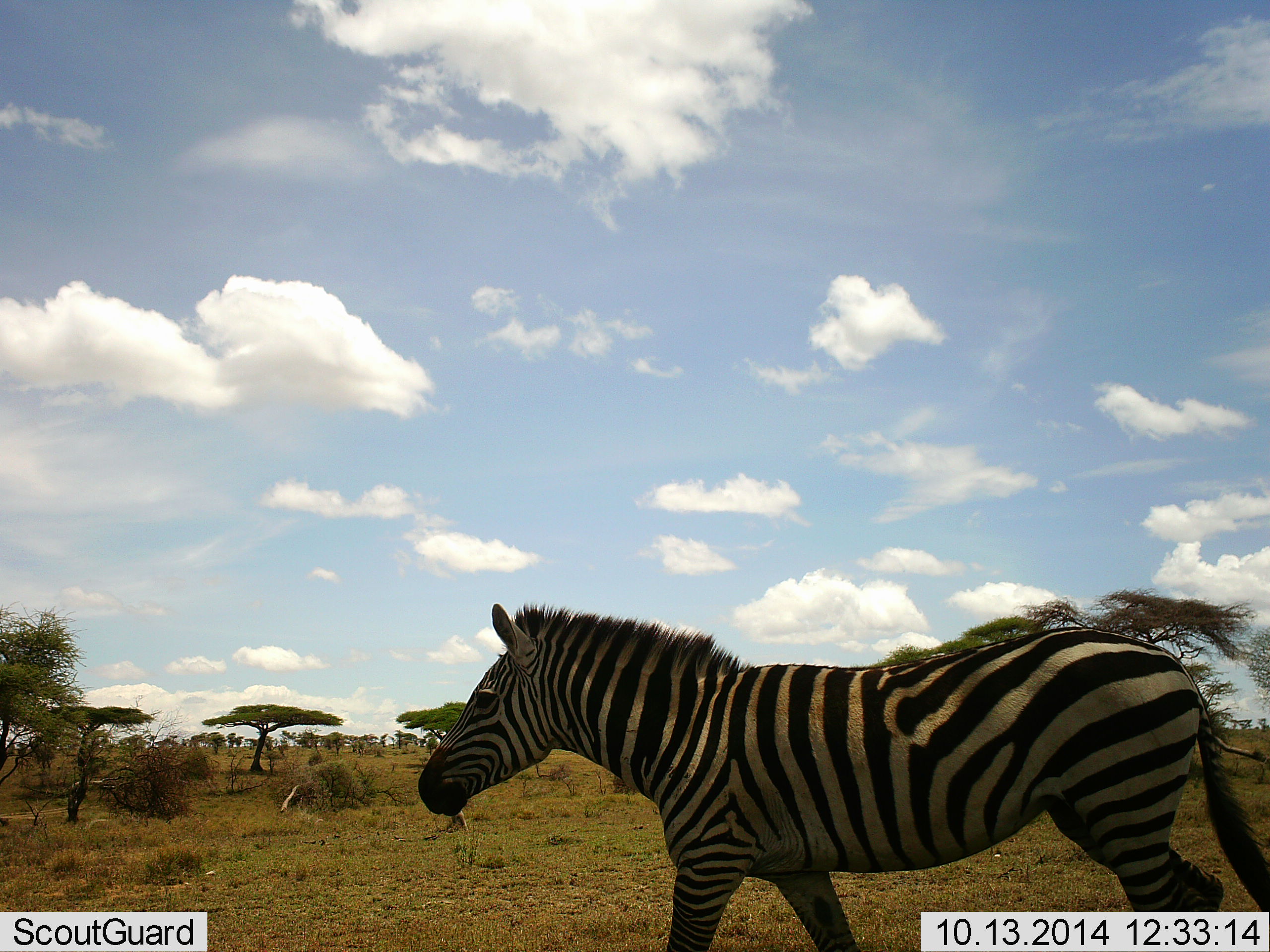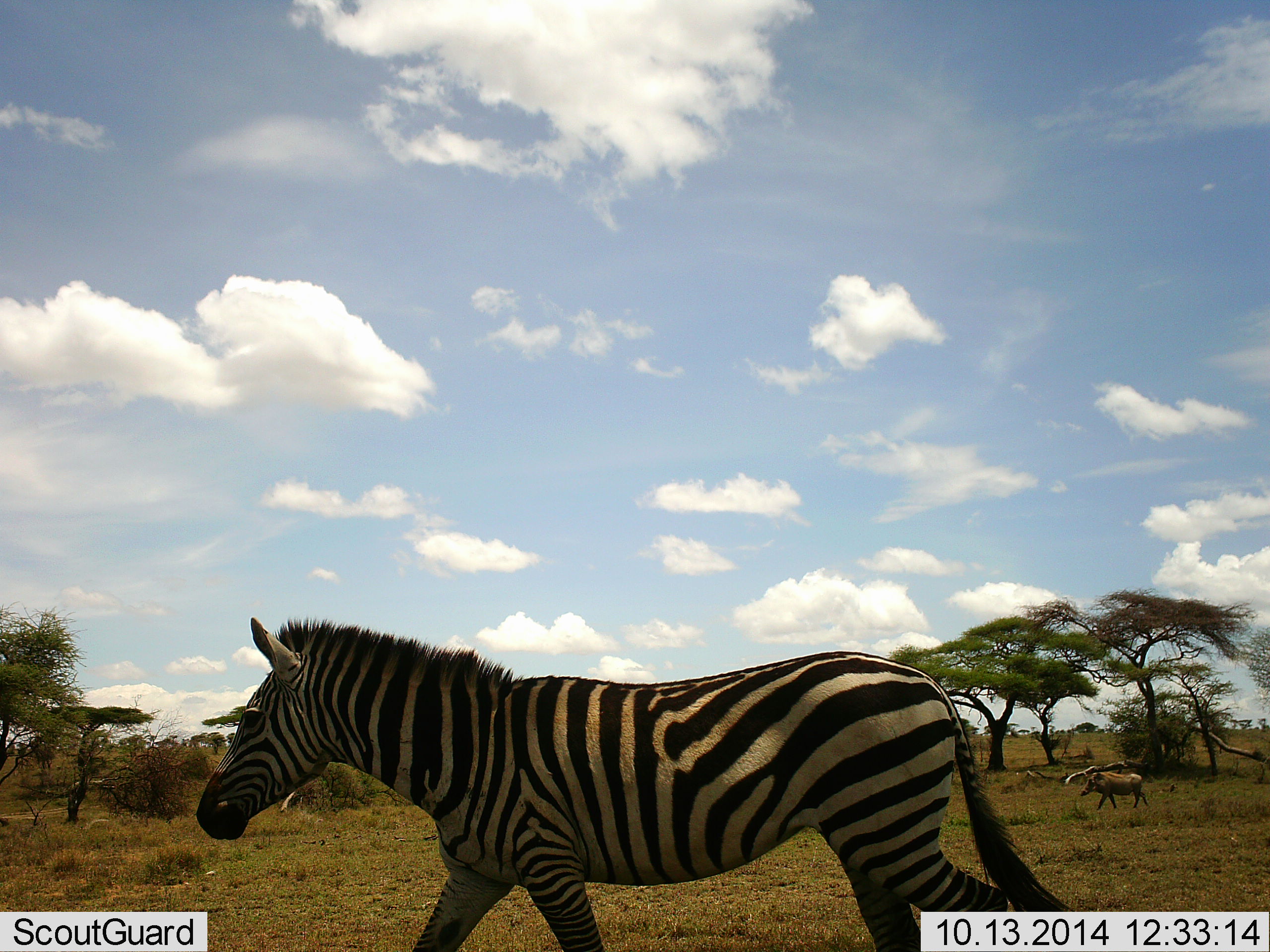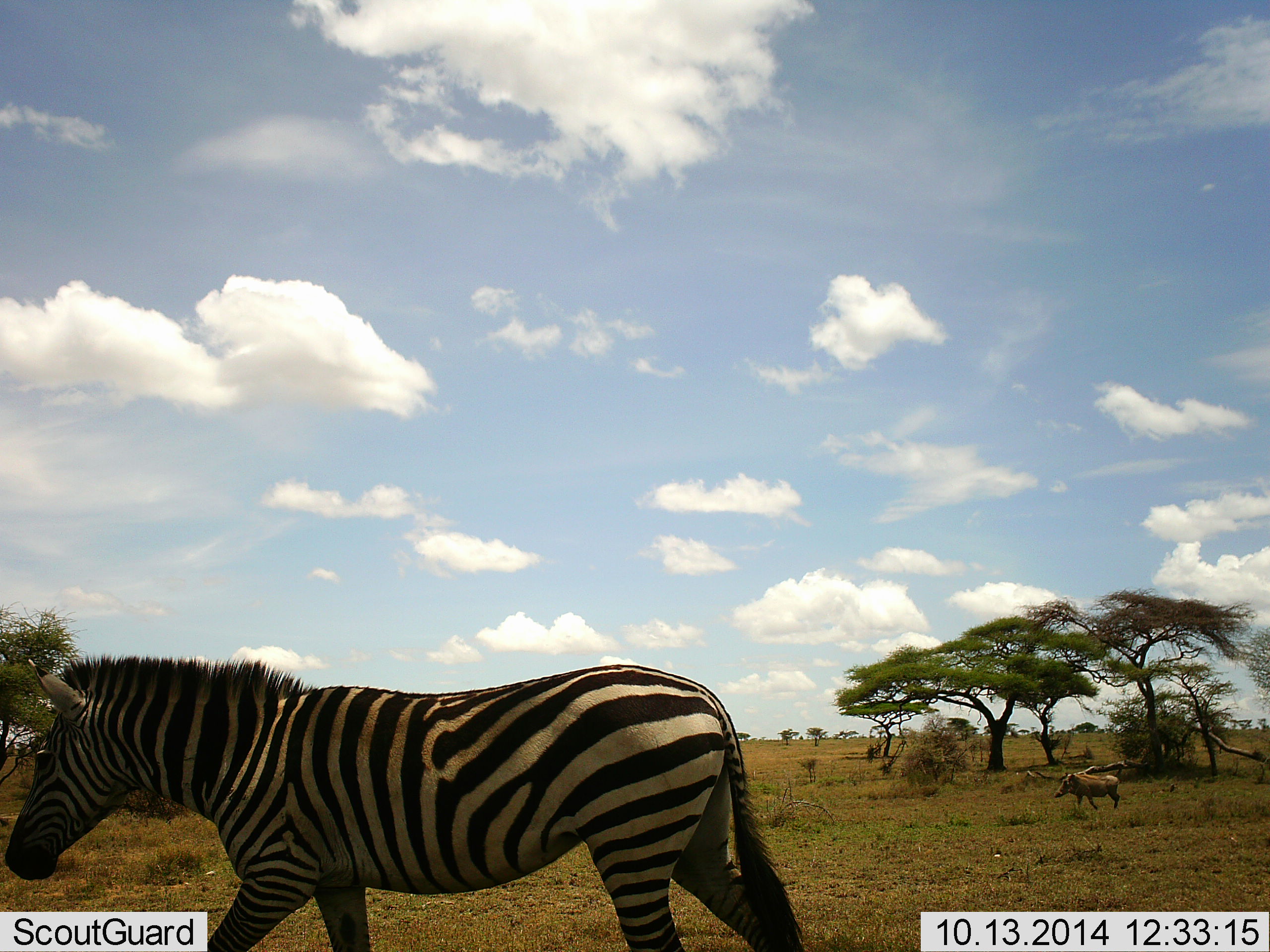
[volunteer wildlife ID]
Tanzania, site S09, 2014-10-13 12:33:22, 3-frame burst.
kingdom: Animalia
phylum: Chordata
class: Mammalia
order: Artiodactyla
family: Suidae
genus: Phacochoerus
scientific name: Phacochoerus africanus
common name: warthog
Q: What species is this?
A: Warthog (Phacochoerus africanus).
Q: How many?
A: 1.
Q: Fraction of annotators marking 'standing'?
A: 0%.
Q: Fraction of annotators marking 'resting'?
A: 0%.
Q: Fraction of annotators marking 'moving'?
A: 100%.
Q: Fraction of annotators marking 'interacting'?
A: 0%.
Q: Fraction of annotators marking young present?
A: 0%.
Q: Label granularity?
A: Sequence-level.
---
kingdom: Animalia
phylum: Chordata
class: Mammalia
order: Perissodactyla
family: Equidae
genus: Equus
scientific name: Equus quagga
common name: plains zebra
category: zebra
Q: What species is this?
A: Zebra (plains zebra) (Equus quagga).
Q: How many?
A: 1.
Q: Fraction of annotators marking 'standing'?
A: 0%.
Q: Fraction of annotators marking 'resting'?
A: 0%.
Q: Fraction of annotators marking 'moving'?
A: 100%.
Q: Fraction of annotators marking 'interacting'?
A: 0%.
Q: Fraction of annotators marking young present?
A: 0%.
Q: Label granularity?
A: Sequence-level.